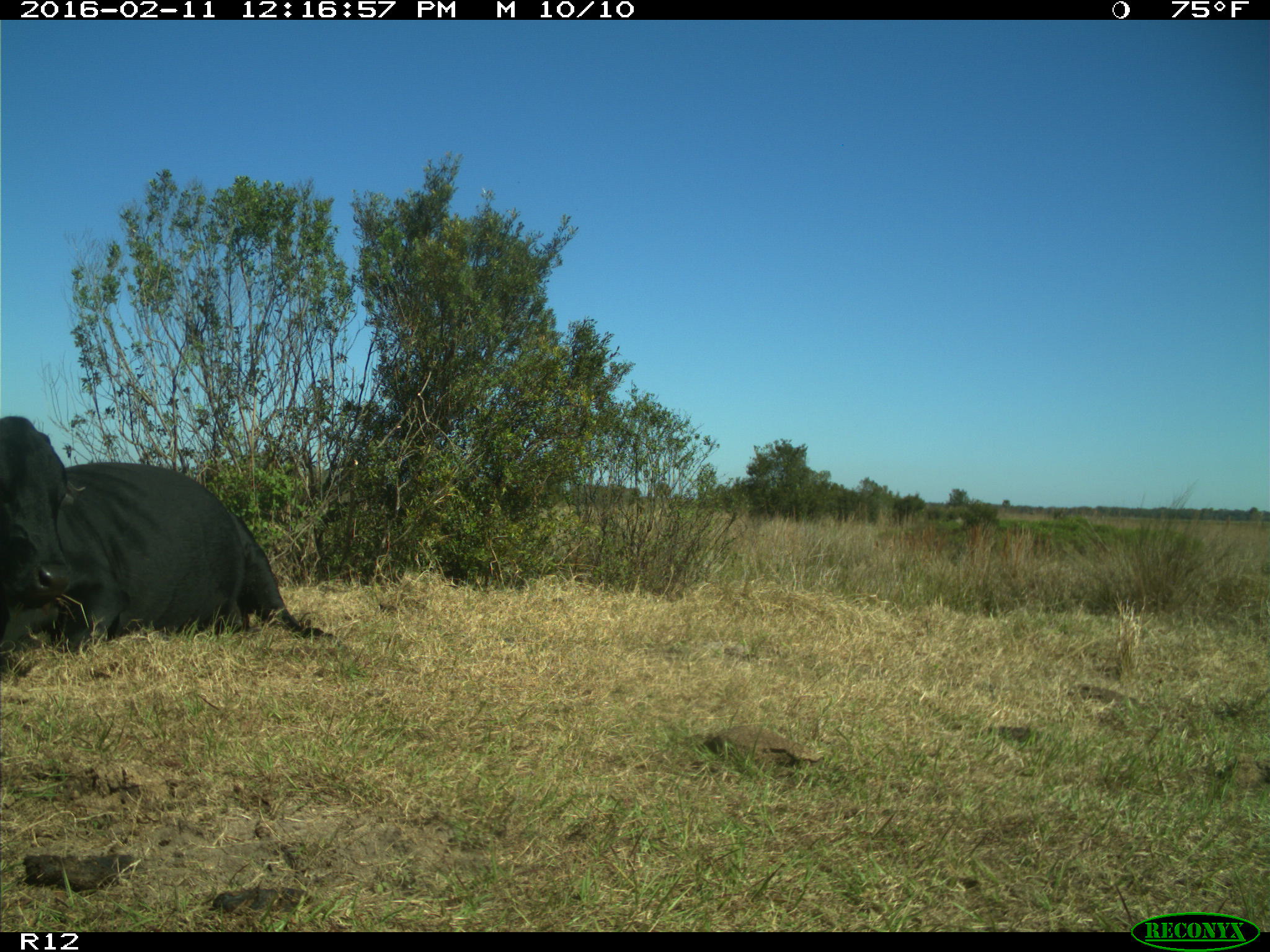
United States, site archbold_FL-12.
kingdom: Animalia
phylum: Chordata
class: Mammalia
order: Artiodactyla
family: Bovidae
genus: Bos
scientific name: Bos taurus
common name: domestic cow